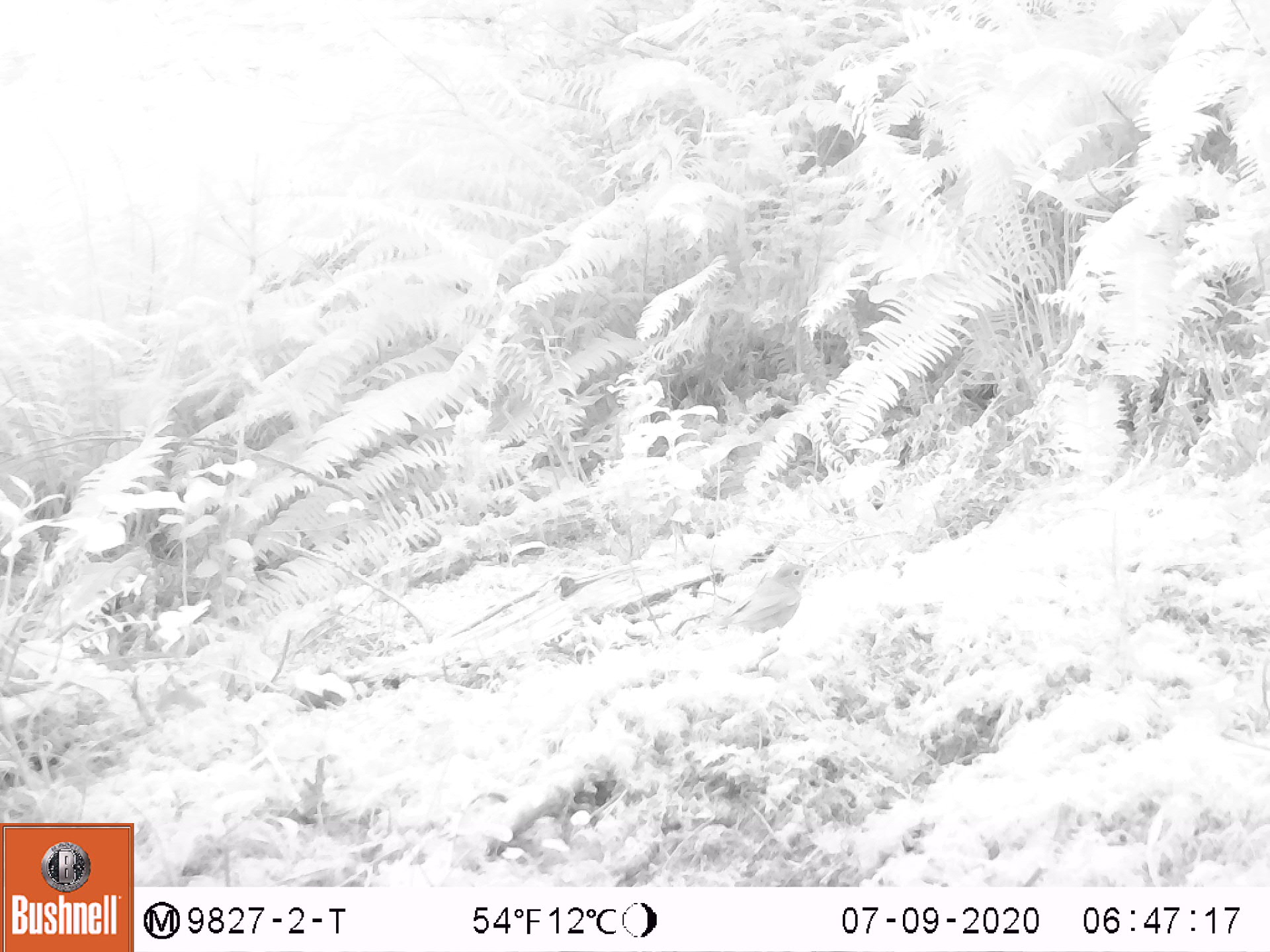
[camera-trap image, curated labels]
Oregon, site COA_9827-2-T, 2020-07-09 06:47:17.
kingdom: Animalia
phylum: Chordata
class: Aves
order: Passeriformes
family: Turdidae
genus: Catharus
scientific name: Catharus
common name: brown thrushes and nightingale-thrushes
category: catharus species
Catharus species (brown thrushes and nightingale-thrushes) (Catharus).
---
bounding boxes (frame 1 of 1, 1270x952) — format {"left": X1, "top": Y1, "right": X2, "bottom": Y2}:
catharus species: {"left": 691, "top": 545, "right": 827, "bottom": 669}